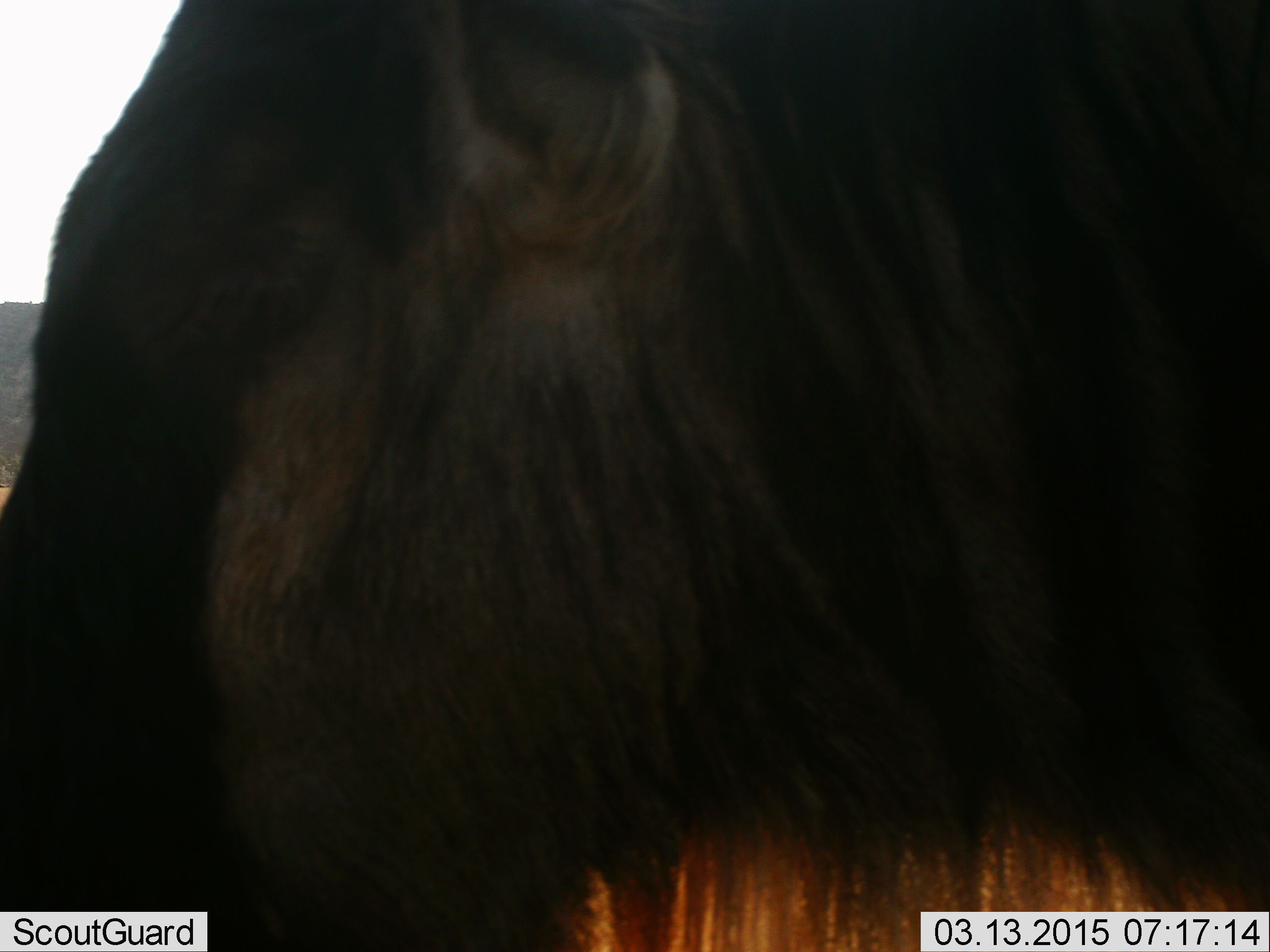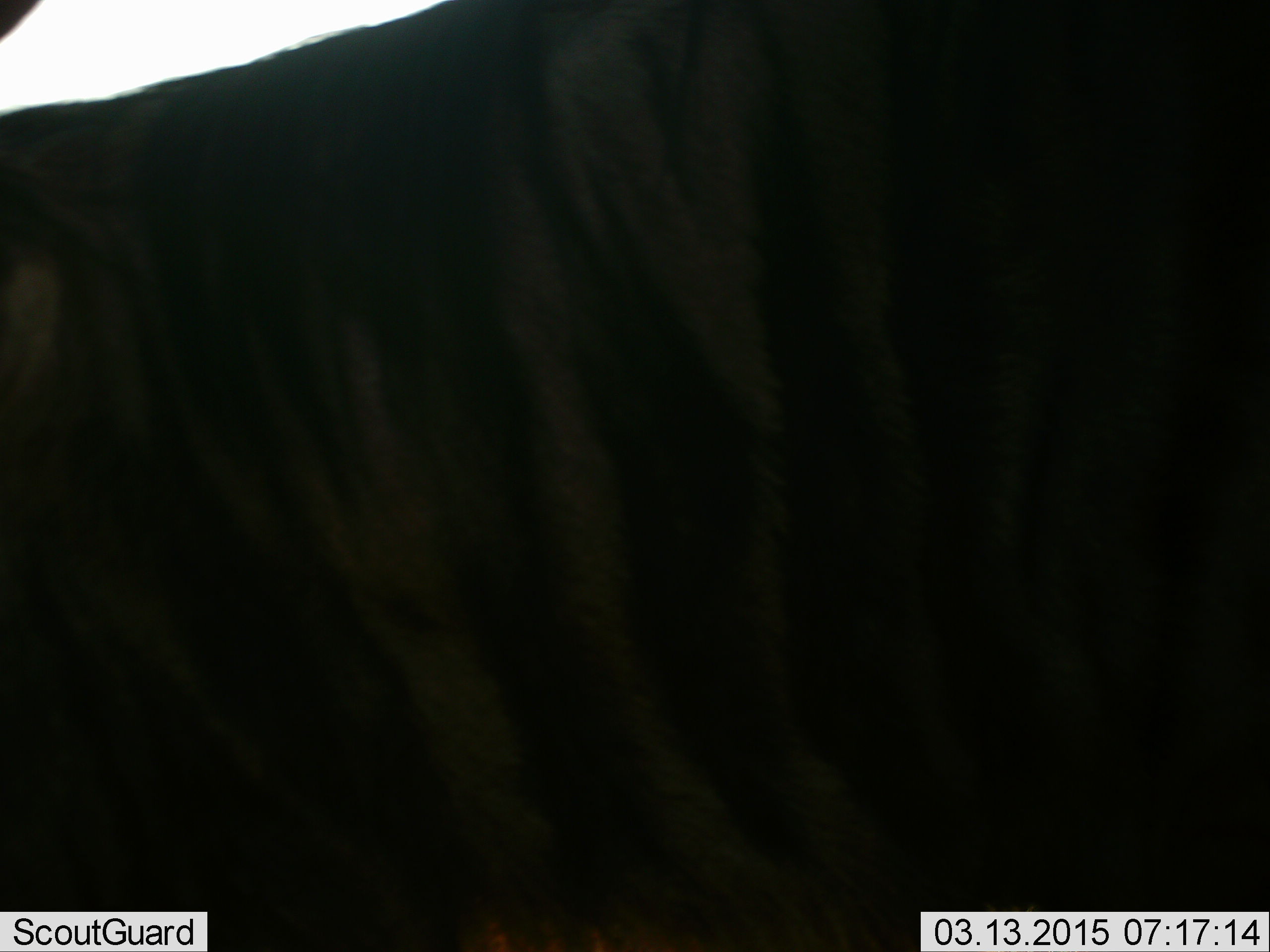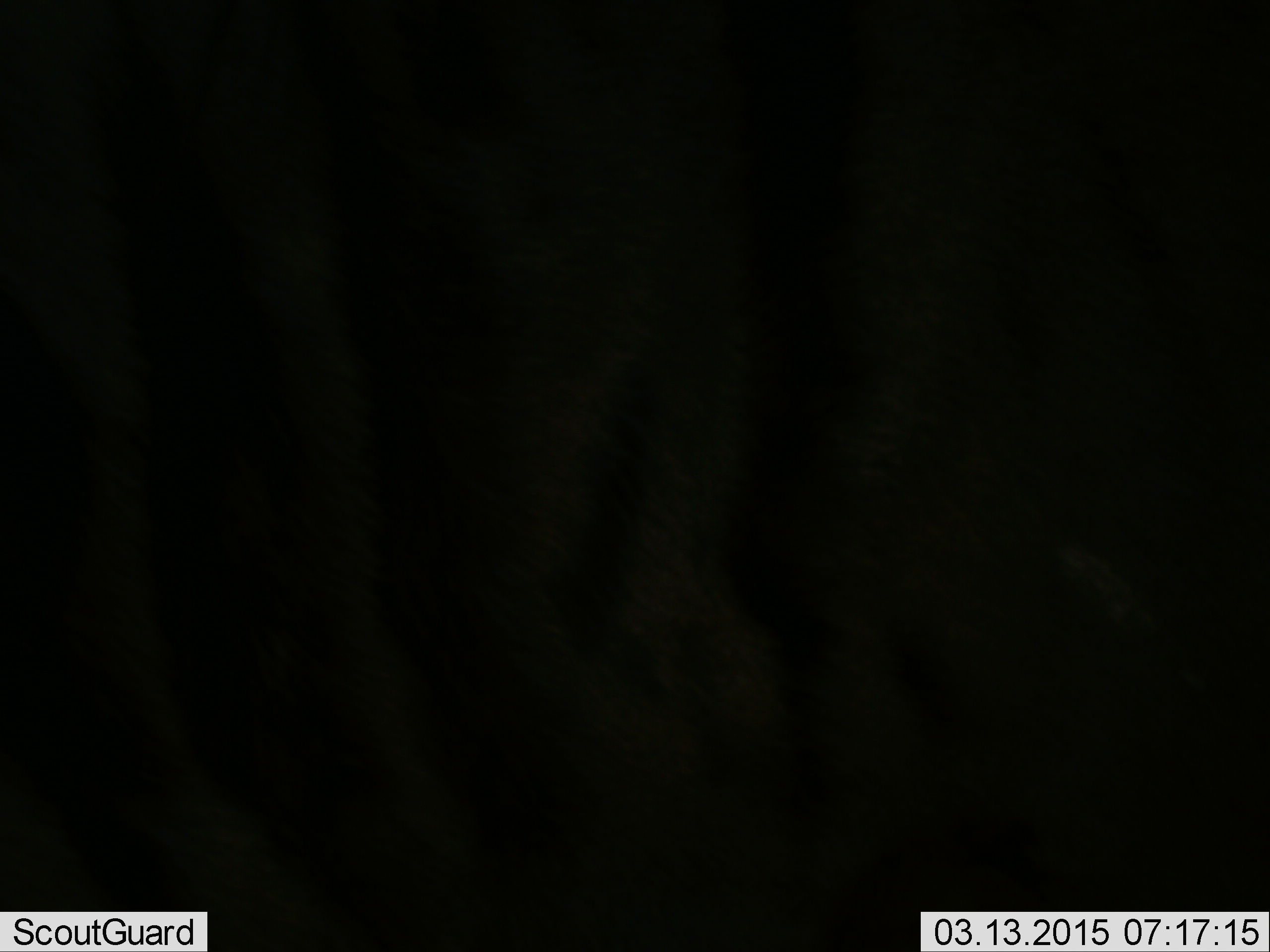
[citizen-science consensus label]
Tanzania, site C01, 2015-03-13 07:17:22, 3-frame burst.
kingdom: Animalia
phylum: Chordata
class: Mammalia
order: Artiodactyla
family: Bovidae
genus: Connochaetes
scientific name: Connochaetes taurinus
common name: blue wildebeest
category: wildebeest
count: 1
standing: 30%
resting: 0%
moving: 70%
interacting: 0%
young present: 0%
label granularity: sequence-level